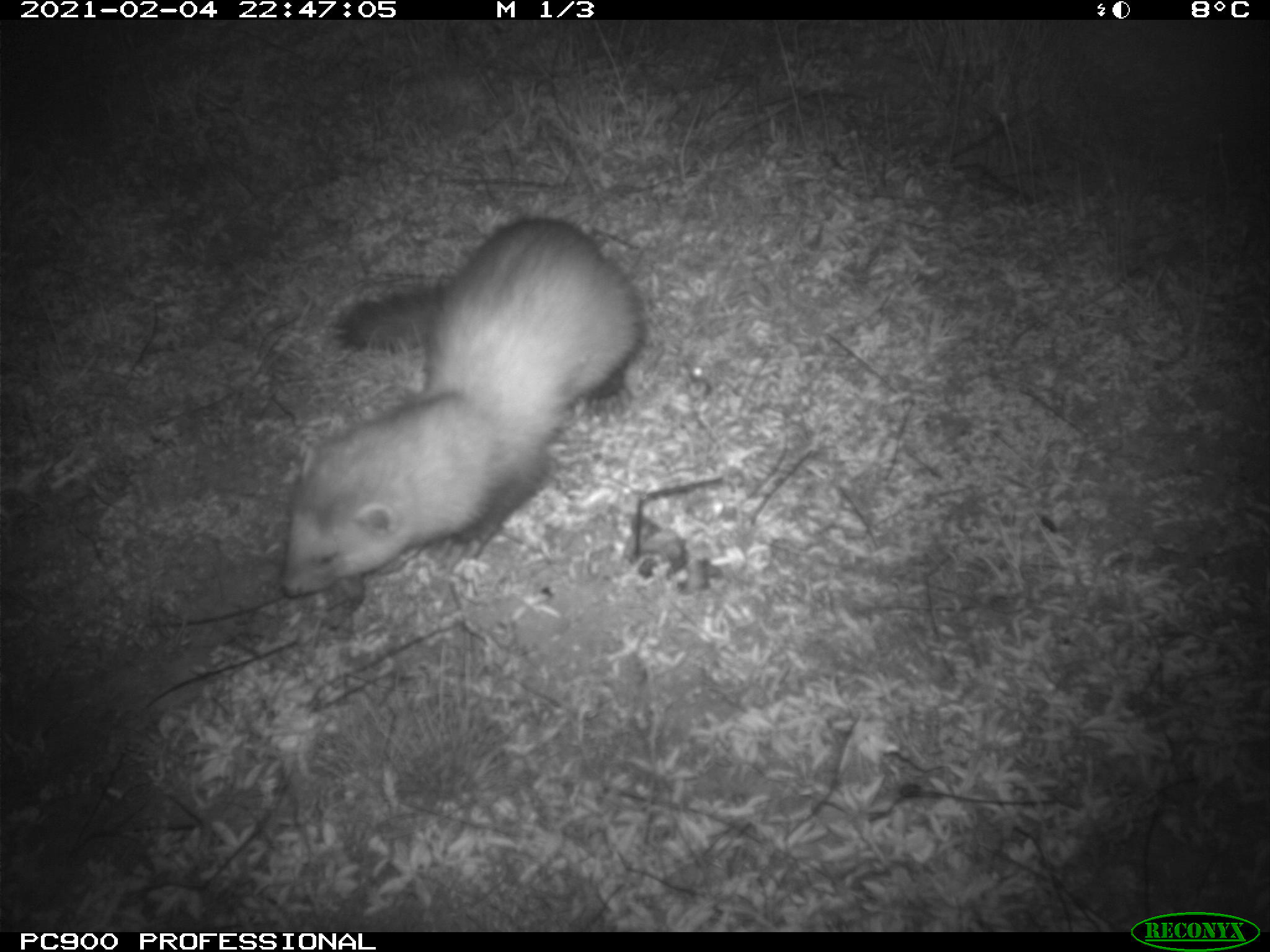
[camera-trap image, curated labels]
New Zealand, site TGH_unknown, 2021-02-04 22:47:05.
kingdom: Animalia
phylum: Chordata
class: Mammalia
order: Carnivora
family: Mustelidae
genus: Mustela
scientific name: Mustela furo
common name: ferret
Ferret (Mustela furo).